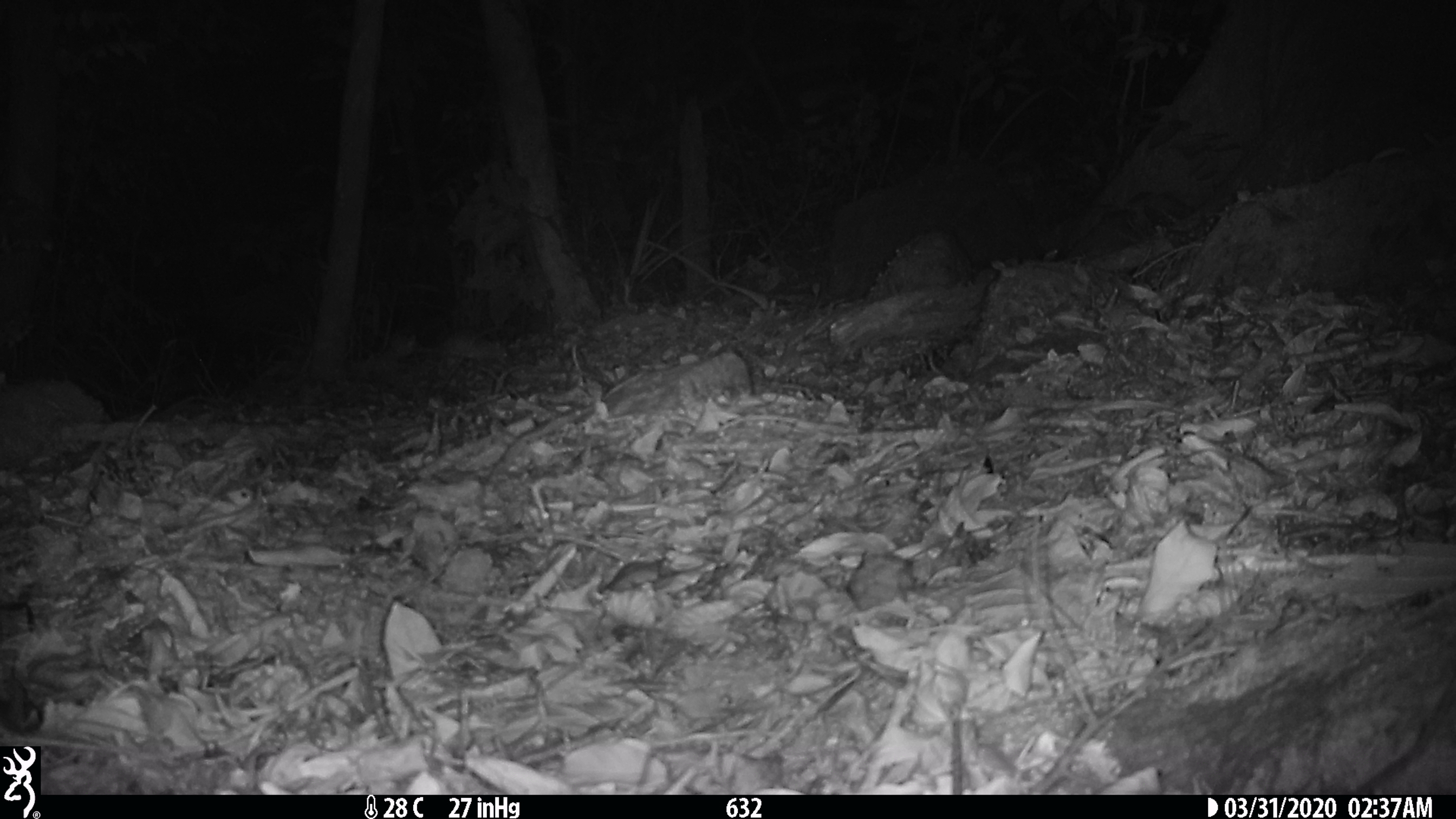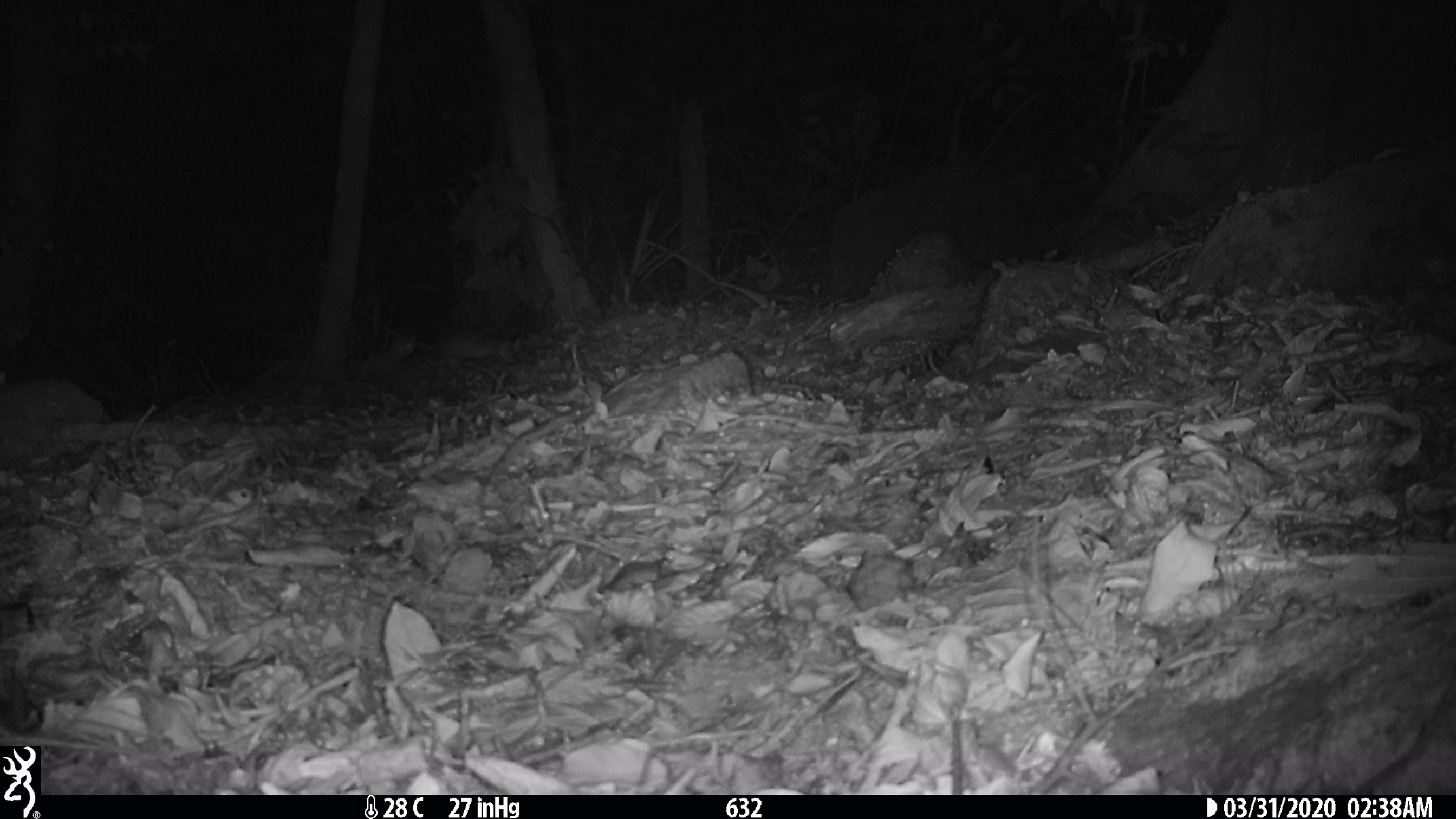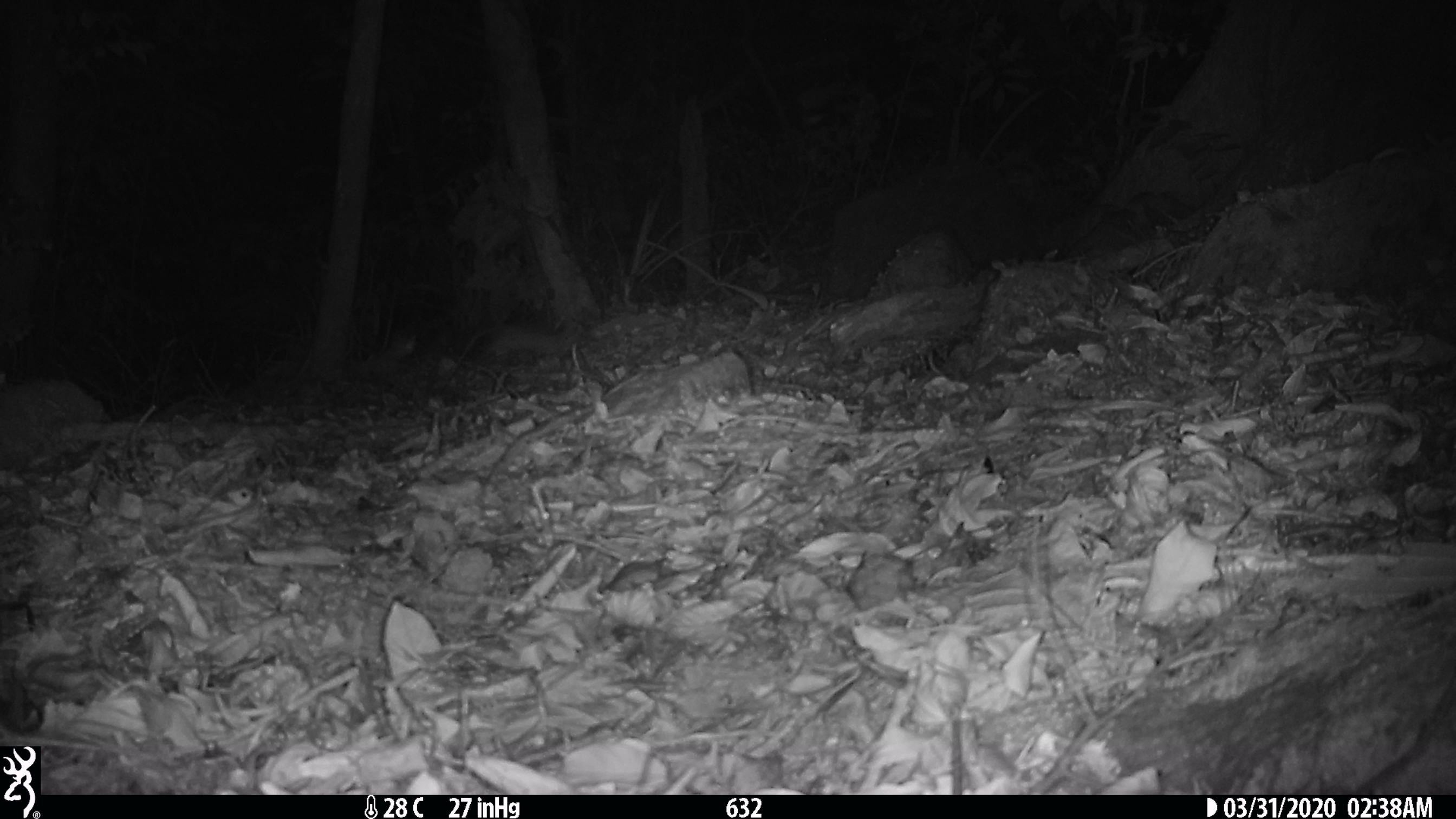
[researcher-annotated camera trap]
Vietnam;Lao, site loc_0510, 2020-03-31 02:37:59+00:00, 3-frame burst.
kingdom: Animalia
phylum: Chordata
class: Mammalia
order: Rodentia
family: Muridae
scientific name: Muridae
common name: old-world mice and rats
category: unidentified murid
Unidentified murid (old-world mice and rats) (Muridae). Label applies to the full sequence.